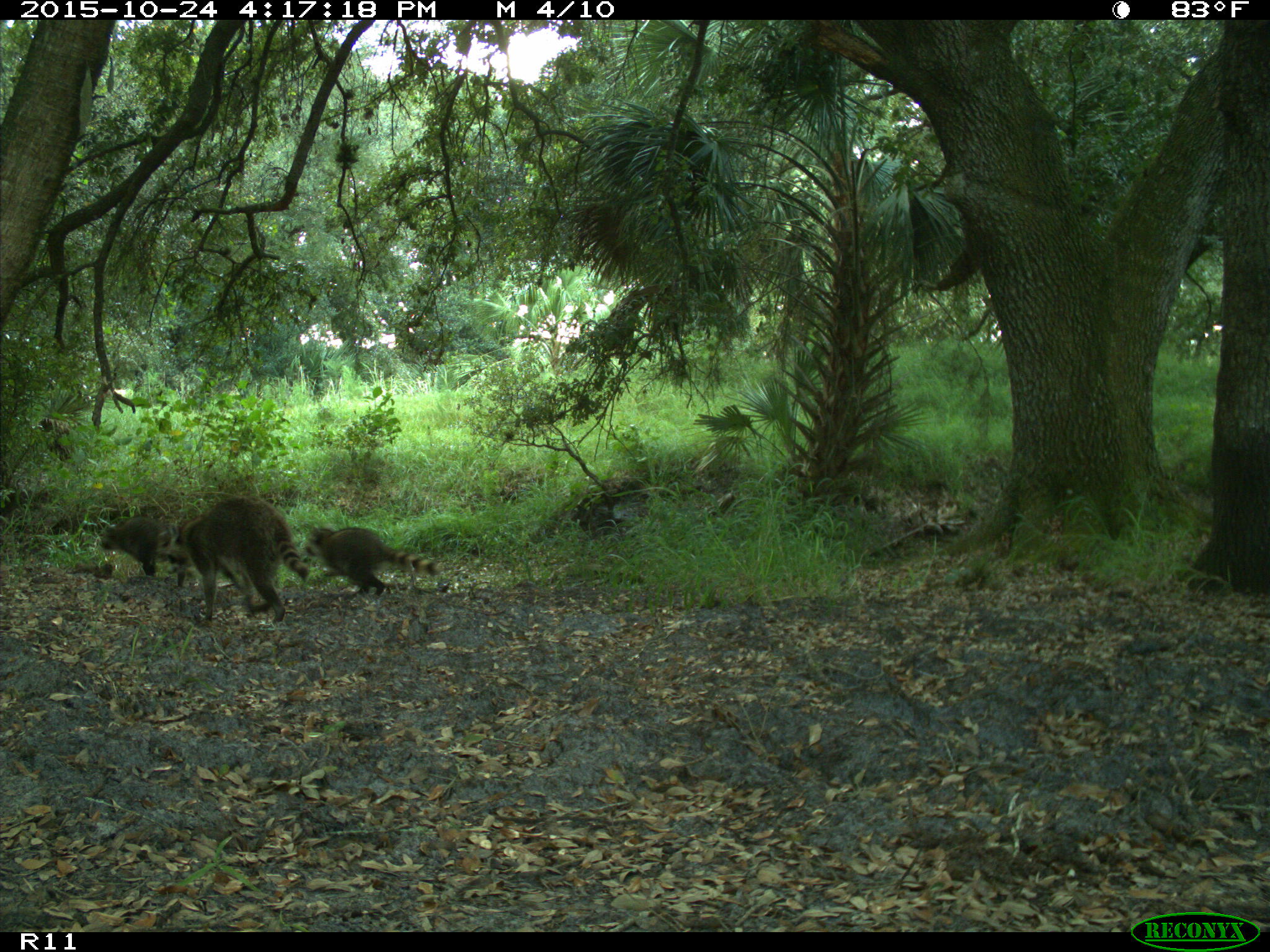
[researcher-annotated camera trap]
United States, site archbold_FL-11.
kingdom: Animalia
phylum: Chordata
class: Mammalia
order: Carnivora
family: Procyonidae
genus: Procyon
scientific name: Procyon lotor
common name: common raccoon